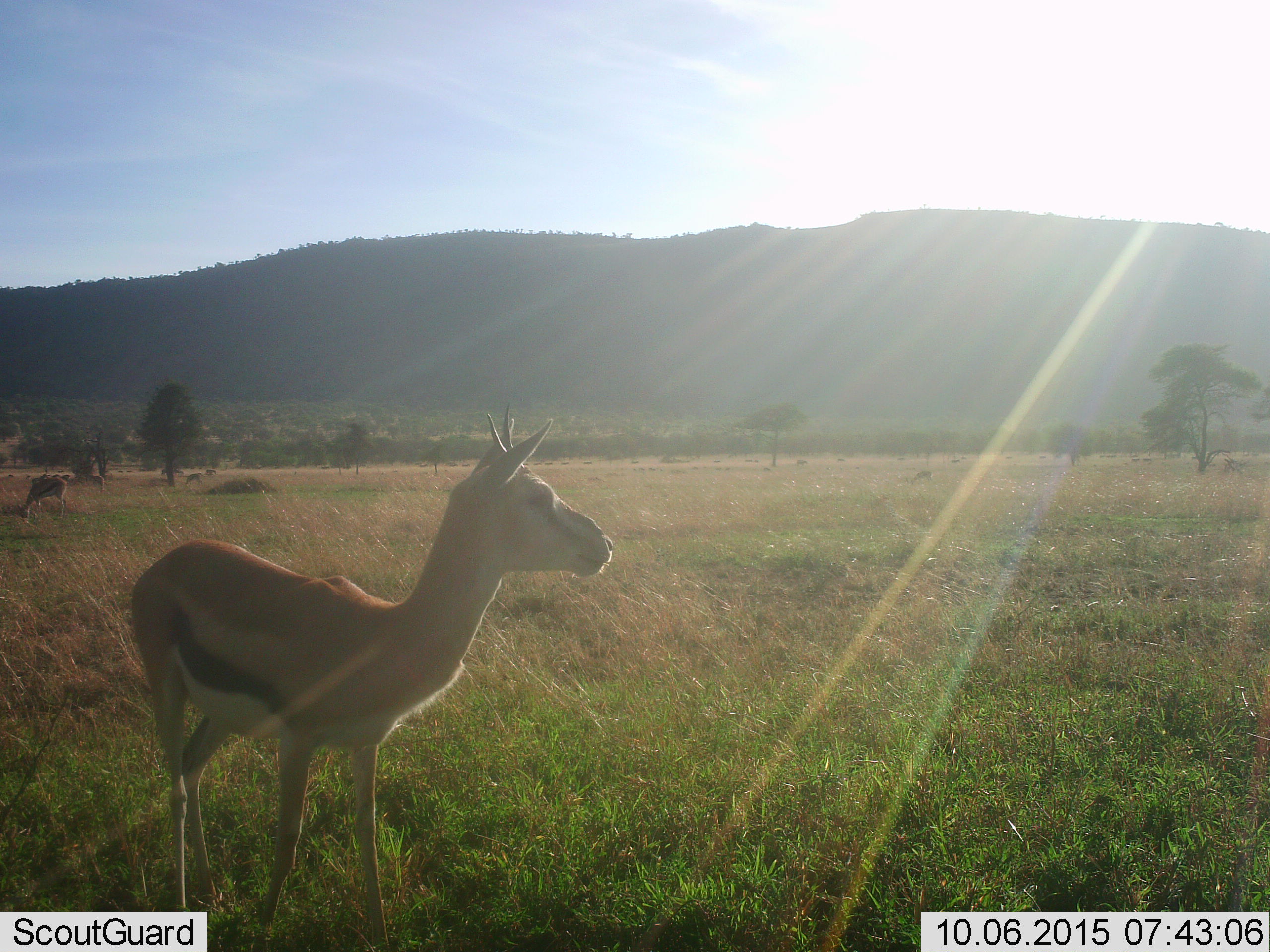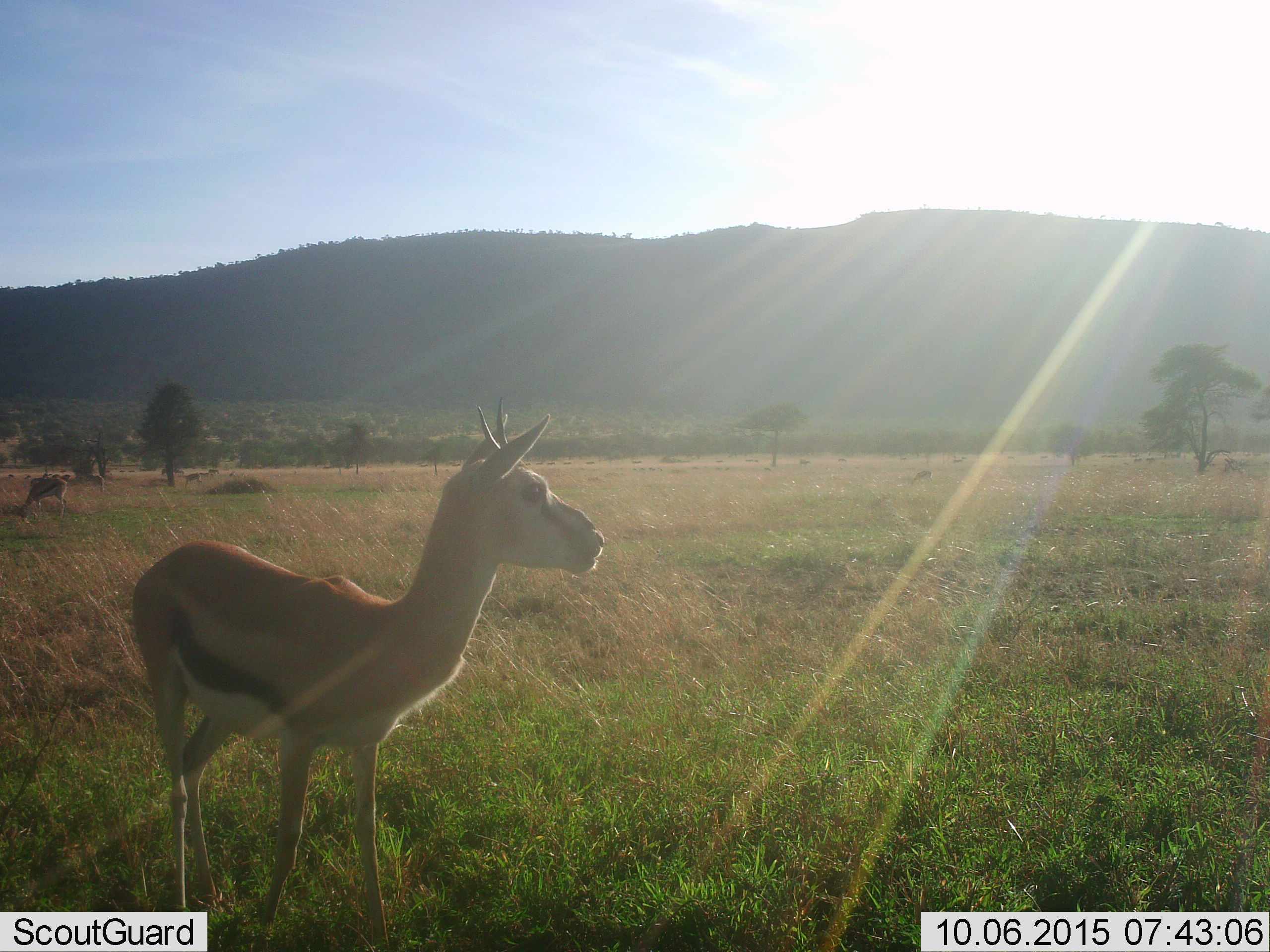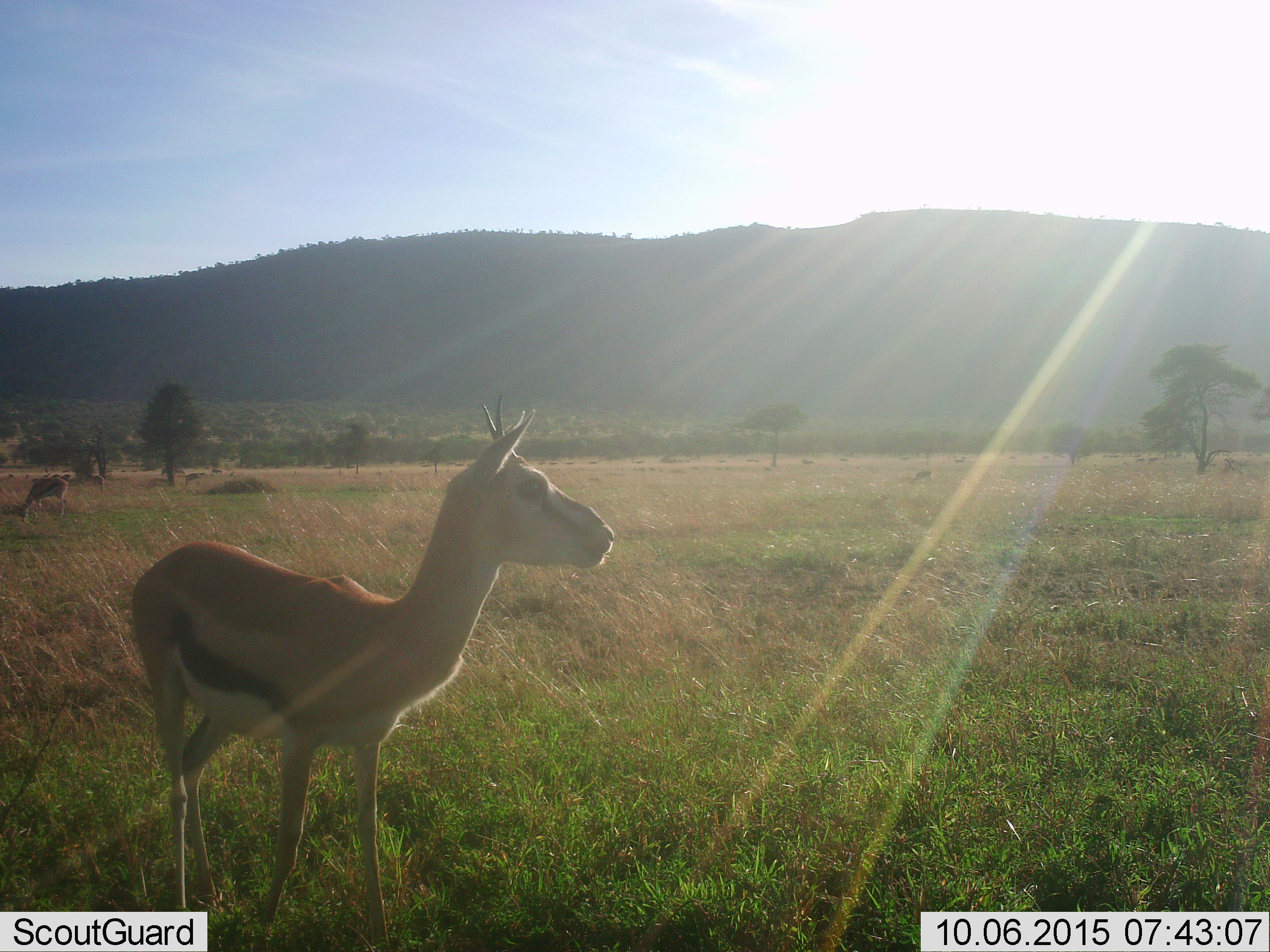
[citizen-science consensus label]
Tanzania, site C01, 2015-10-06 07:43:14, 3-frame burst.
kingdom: Animalia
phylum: Chordata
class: Mammalia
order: Artiodactyla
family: Bovidae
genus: Eudorcas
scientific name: Eudorcas thomsonii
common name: thomson's gazelle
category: gazellethomsons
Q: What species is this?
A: Gazellethomsons (thomson's gazelle) (Eudorcas thomsonii).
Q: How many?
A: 5.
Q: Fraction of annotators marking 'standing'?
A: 100%.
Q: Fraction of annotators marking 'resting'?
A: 6%.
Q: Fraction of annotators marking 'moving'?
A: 19%.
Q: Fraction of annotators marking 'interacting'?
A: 0%.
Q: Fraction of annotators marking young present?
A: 12%.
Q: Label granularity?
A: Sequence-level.